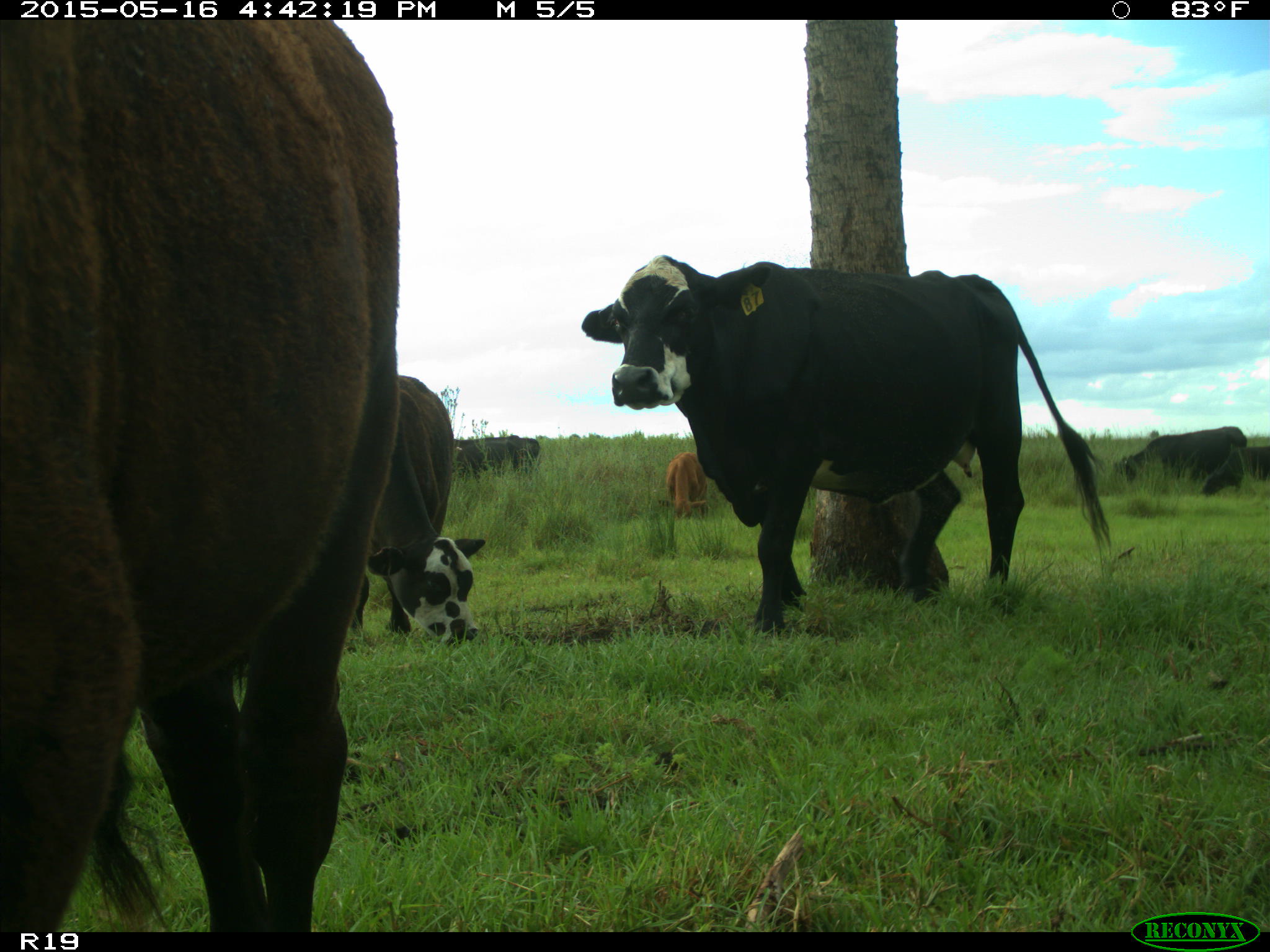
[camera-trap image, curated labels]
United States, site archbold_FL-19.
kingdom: Animalia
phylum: Chordata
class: Mammalia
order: Artiodactyla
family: Bovidae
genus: Bos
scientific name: Bos taurus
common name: domestic cow